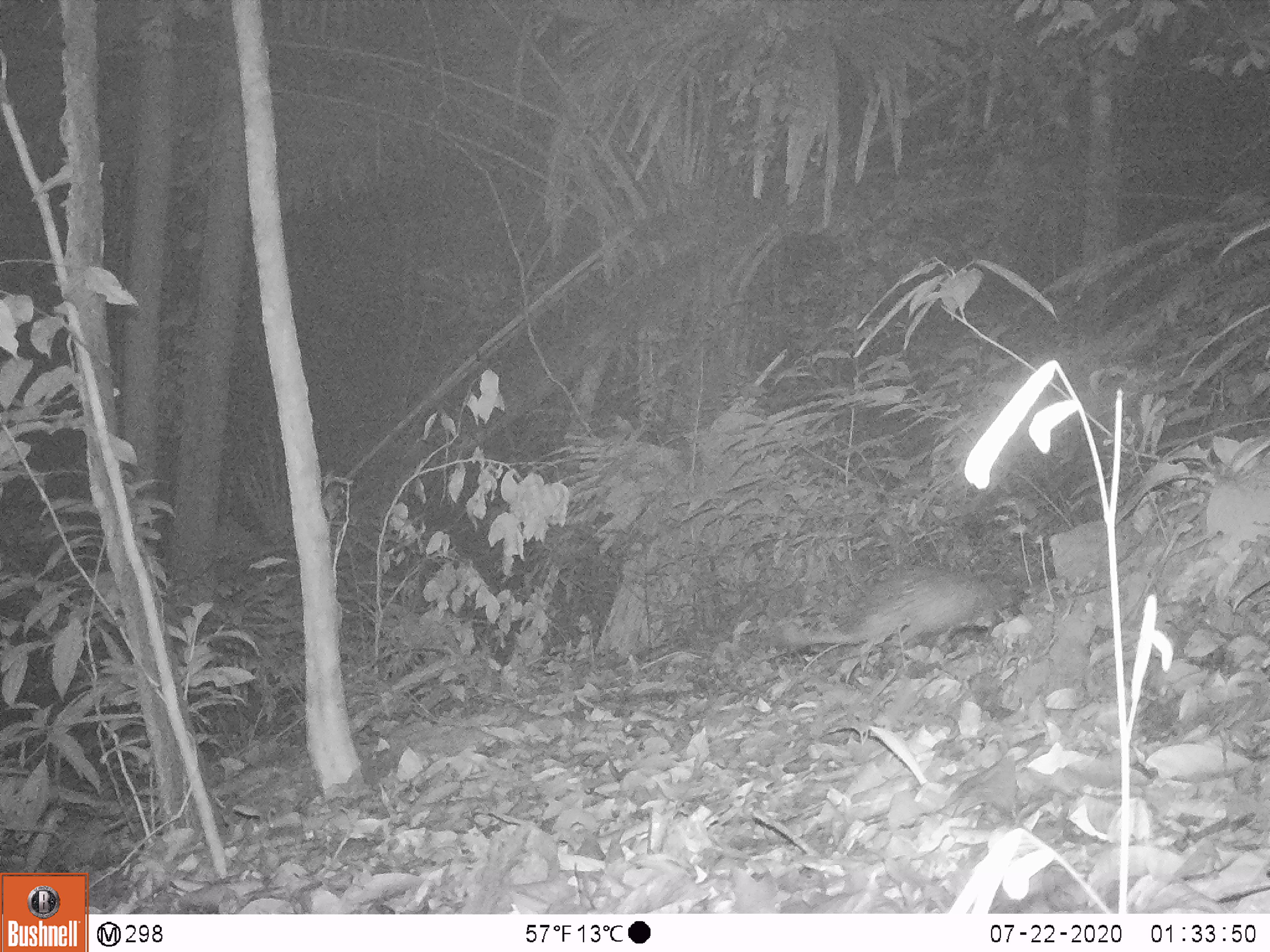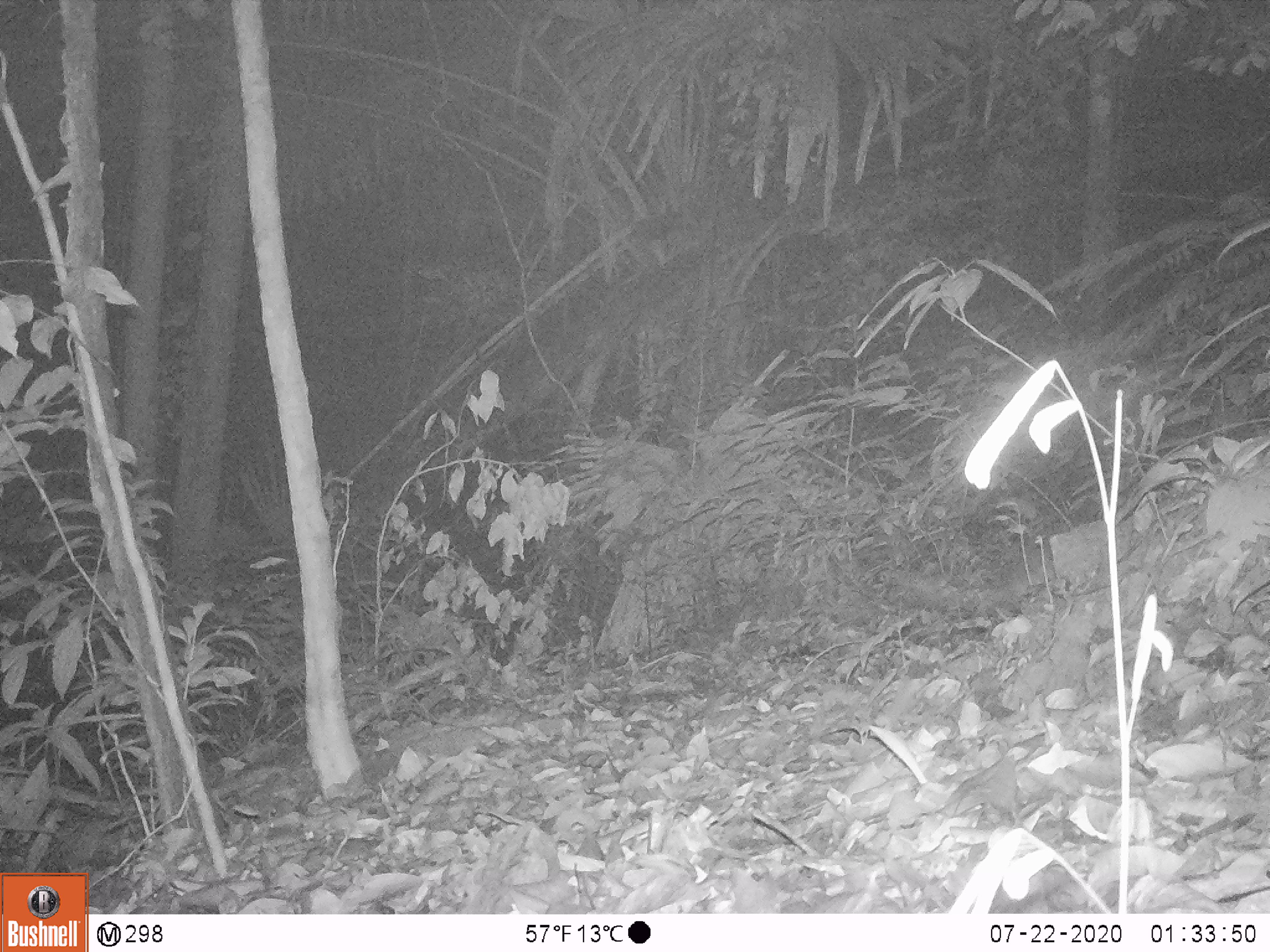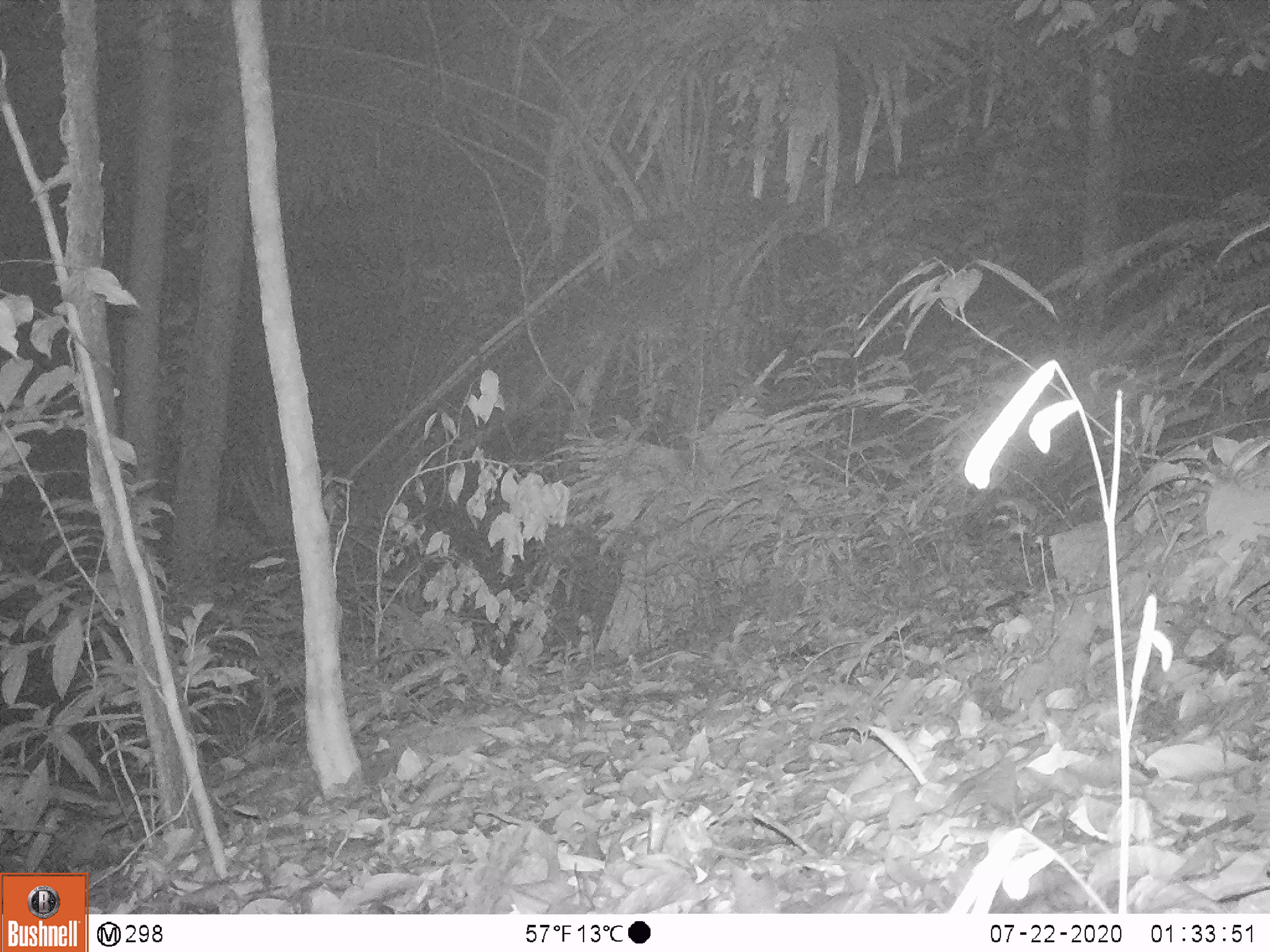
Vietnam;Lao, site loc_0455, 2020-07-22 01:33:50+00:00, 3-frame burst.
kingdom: Animalia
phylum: Chordata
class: Mammalia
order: Rodentia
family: Hystricidae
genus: Atherurus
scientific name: Atherurus macrourus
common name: asiatic brush-tailed porcupine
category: asiatic brush tailed porcupine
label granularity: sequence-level